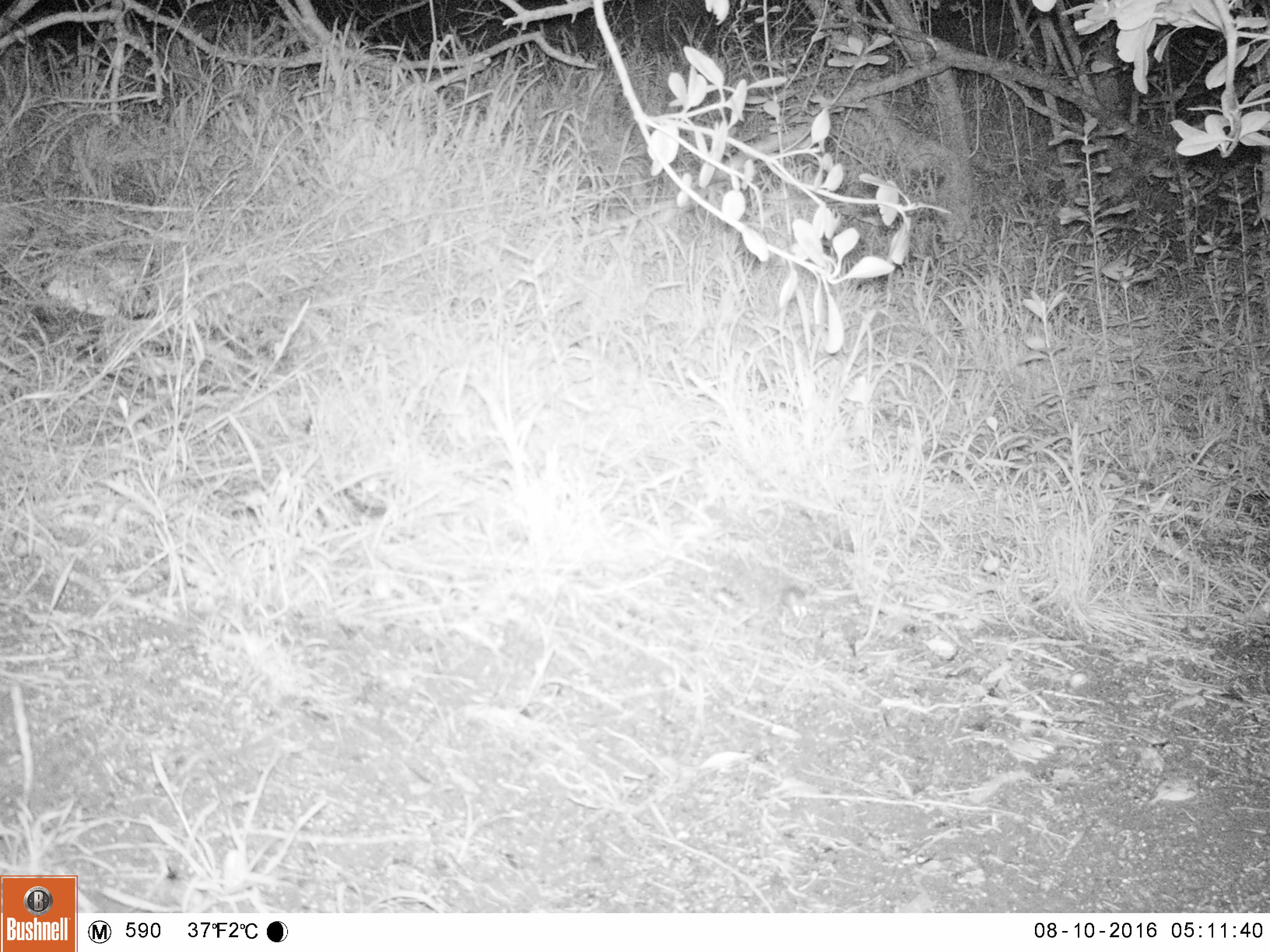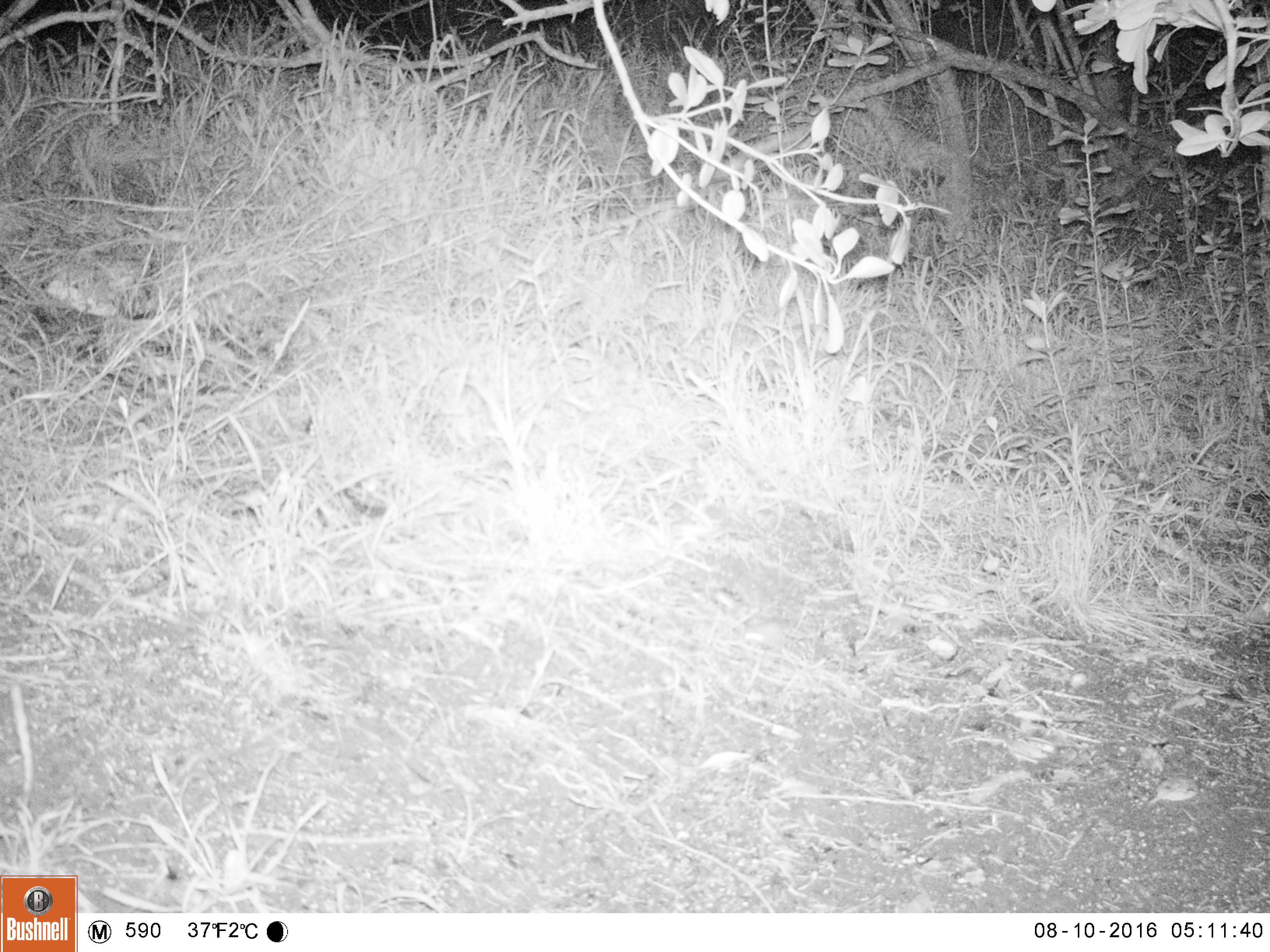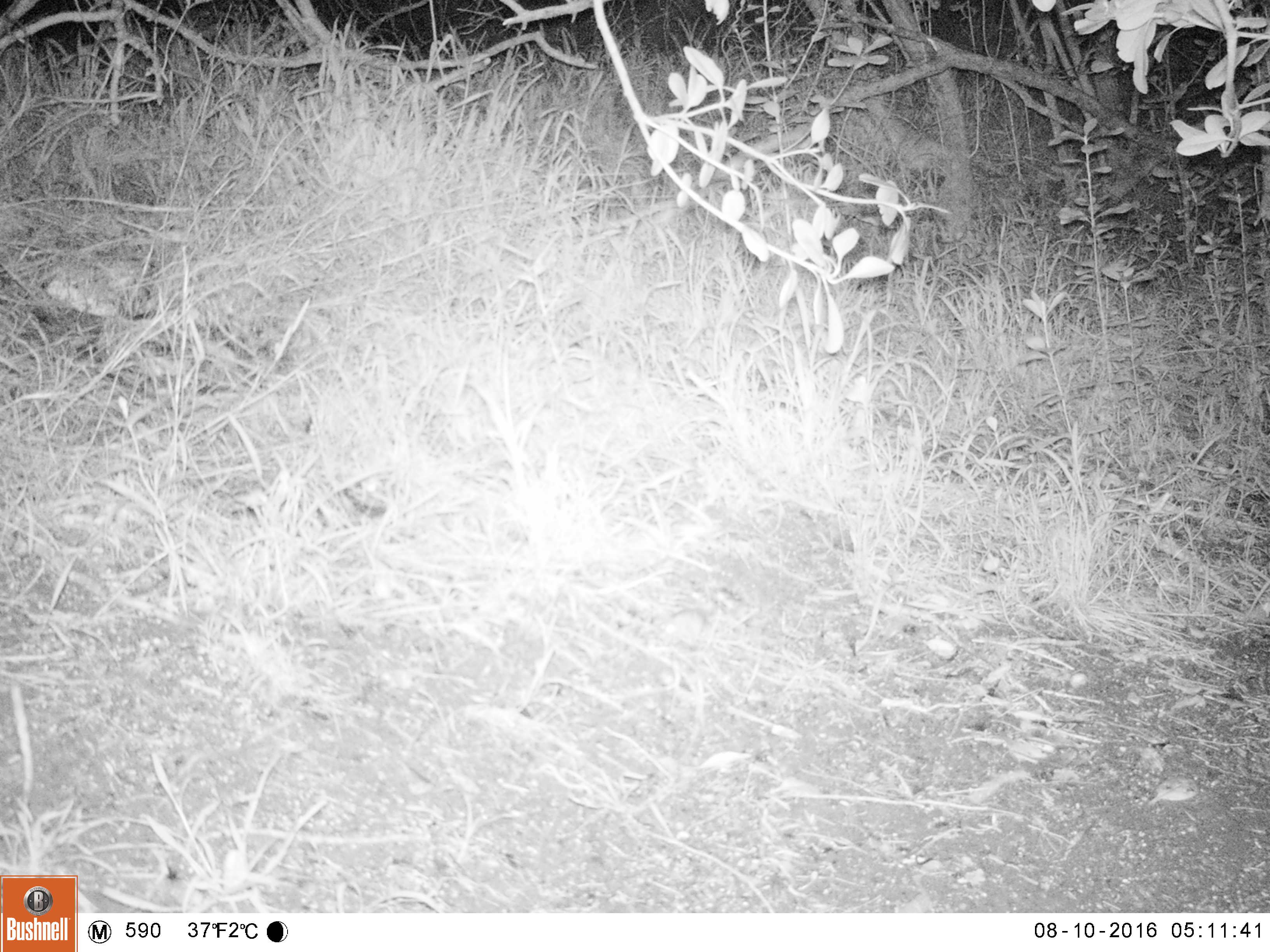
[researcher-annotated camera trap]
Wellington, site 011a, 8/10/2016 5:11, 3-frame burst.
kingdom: Animalia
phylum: Chordata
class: Mammalia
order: Rodentia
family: Muridae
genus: Mus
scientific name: Mus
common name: mouse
Mouse (Mus).